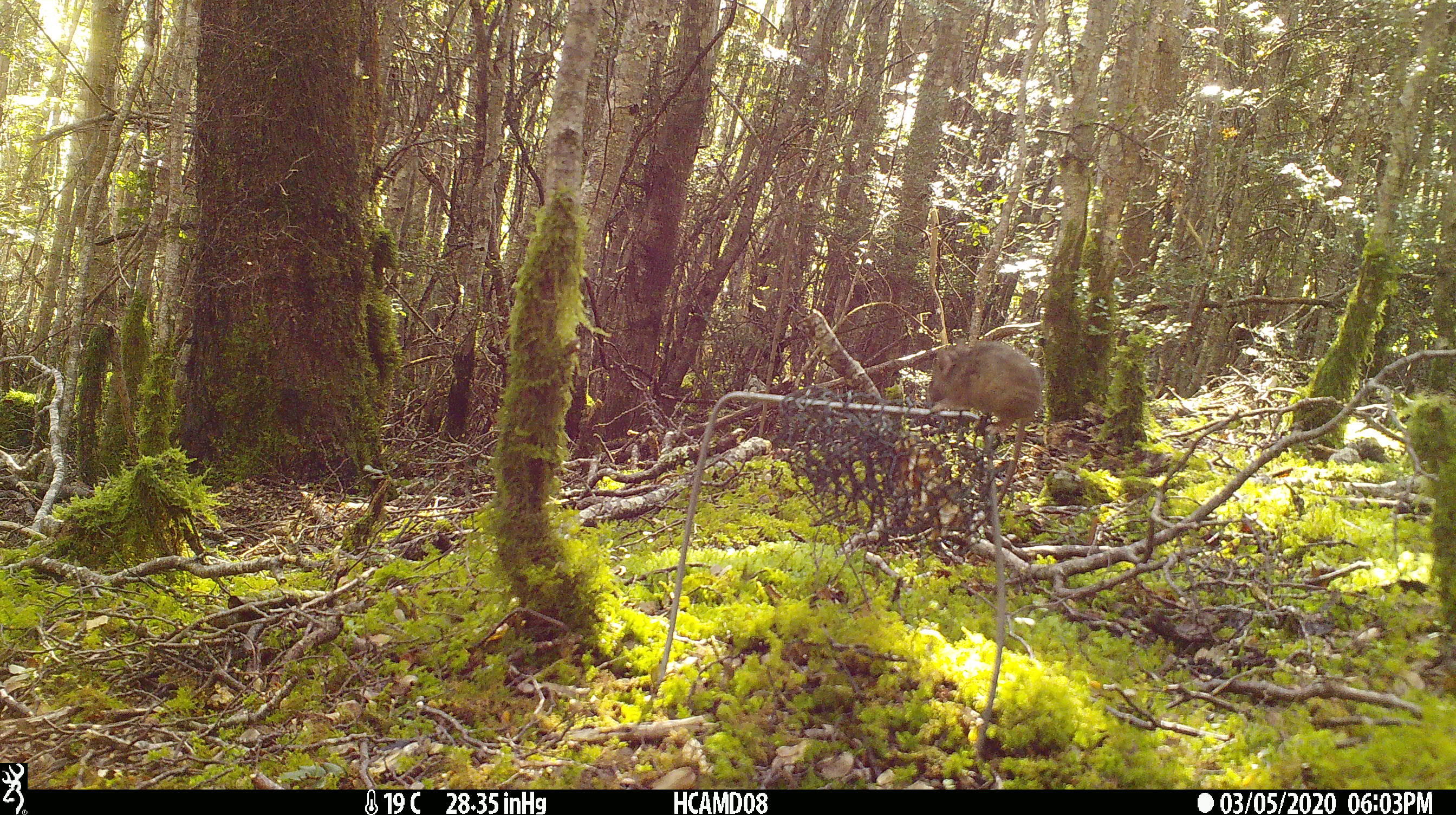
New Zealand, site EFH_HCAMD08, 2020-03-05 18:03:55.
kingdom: Animalia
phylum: Chordata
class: Mammalia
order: Rodentia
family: Muridae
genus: Mus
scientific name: Mus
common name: mouse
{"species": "mouse (Mus)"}